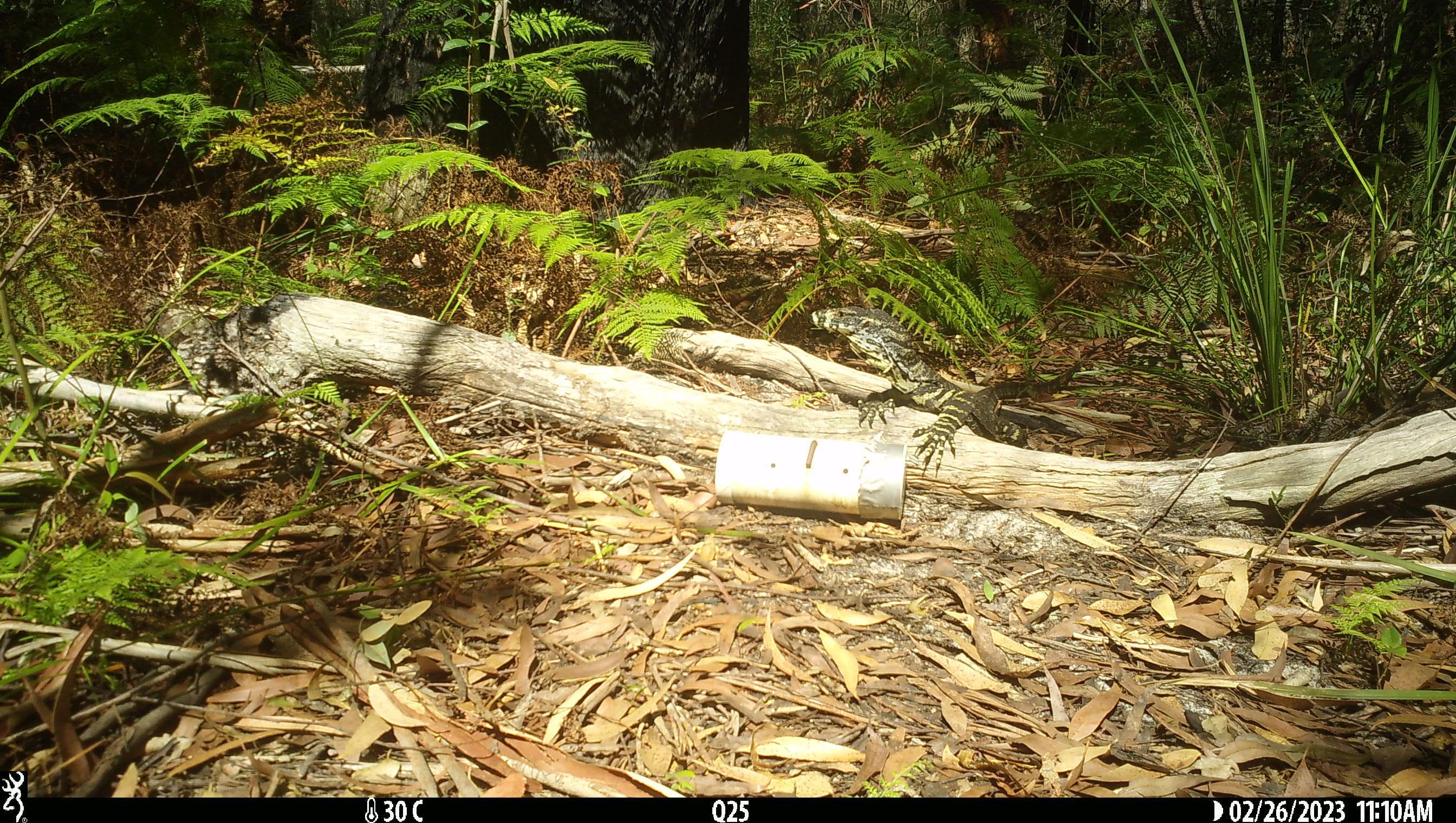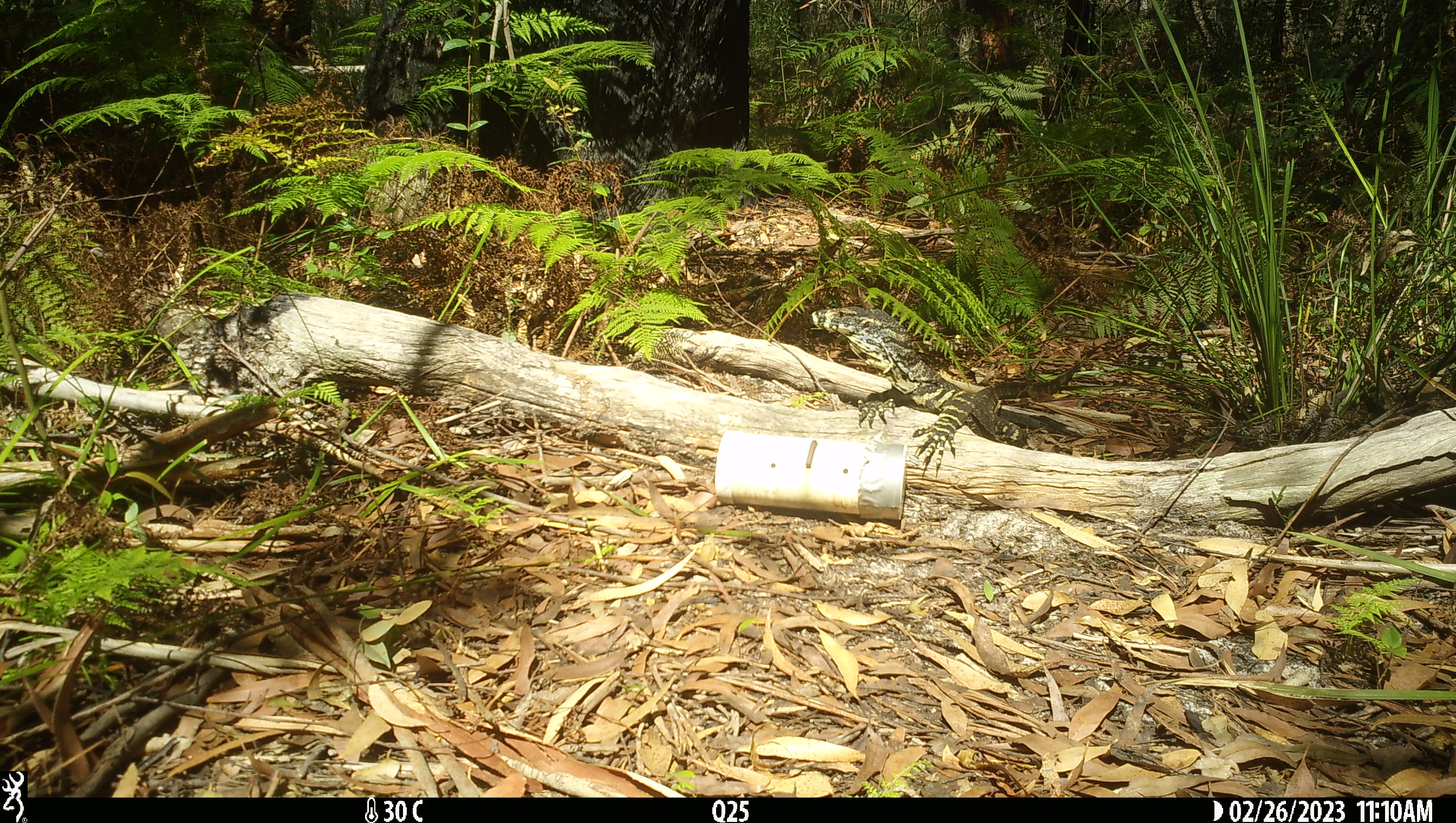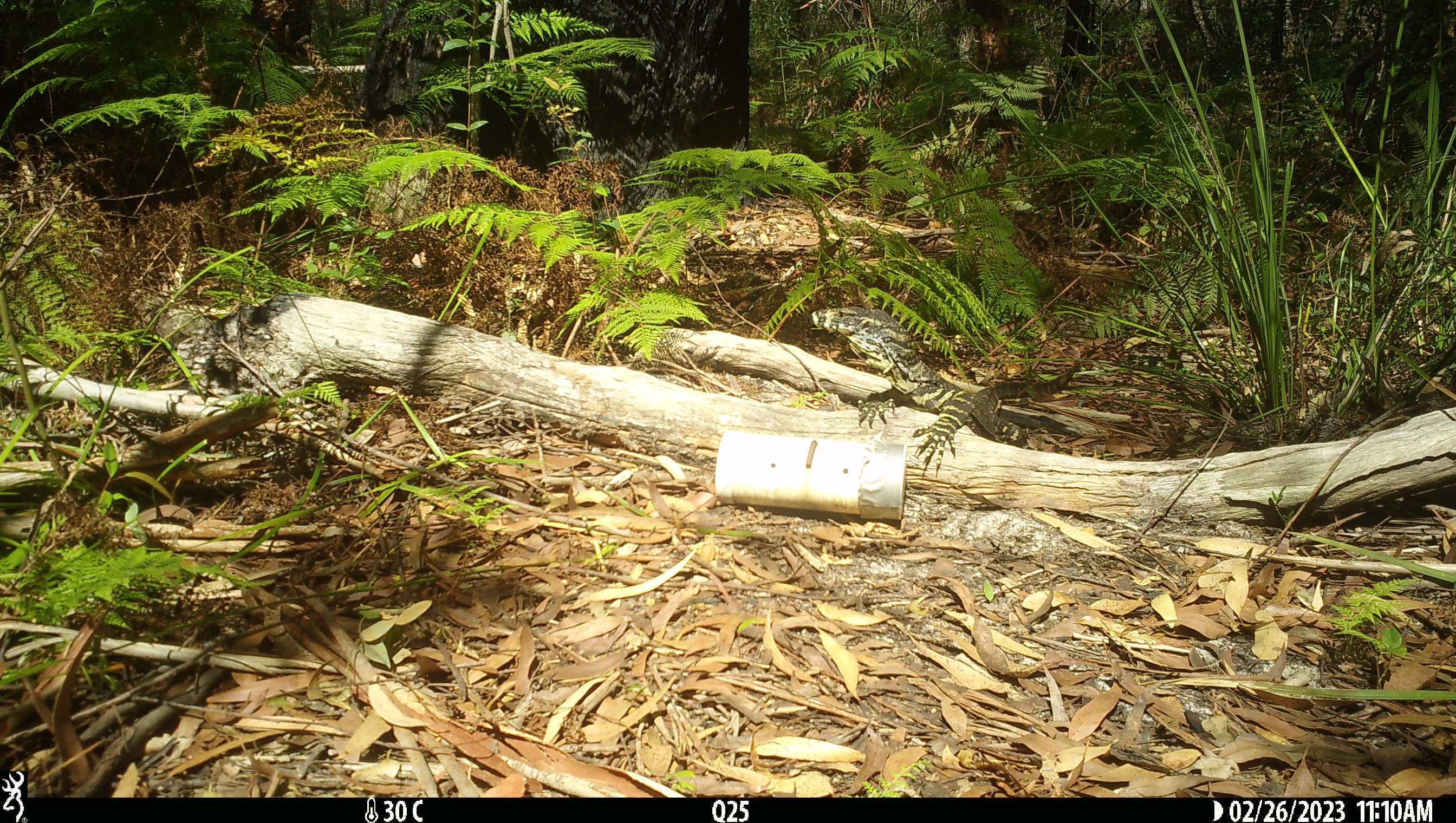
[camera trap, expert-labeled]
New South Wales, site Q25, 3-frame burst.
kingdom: Animalia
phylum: Chordata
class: Reptilia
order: Squamata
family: Varanidae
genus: Varanus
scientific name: Varanus varius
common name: lace monitor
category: goanna